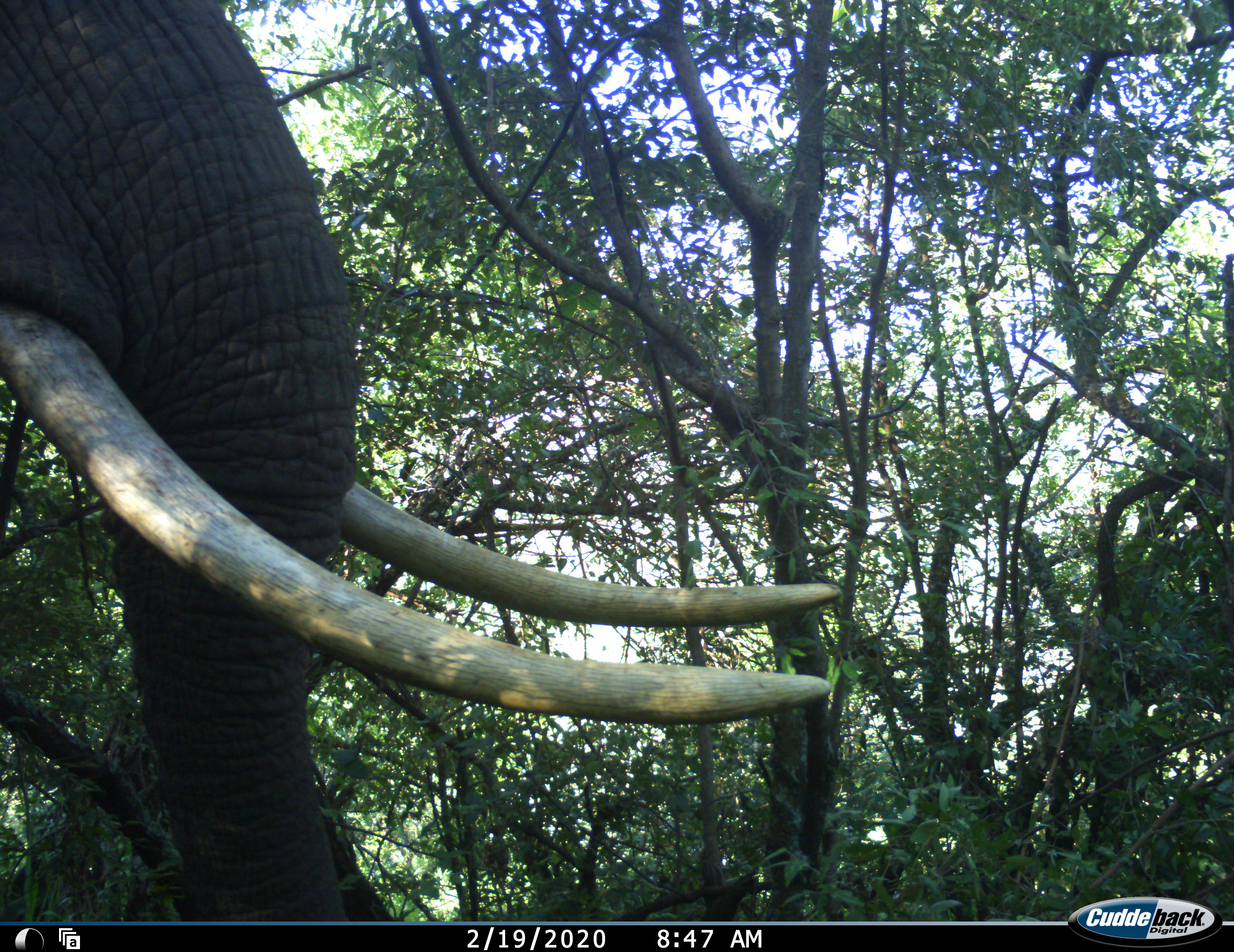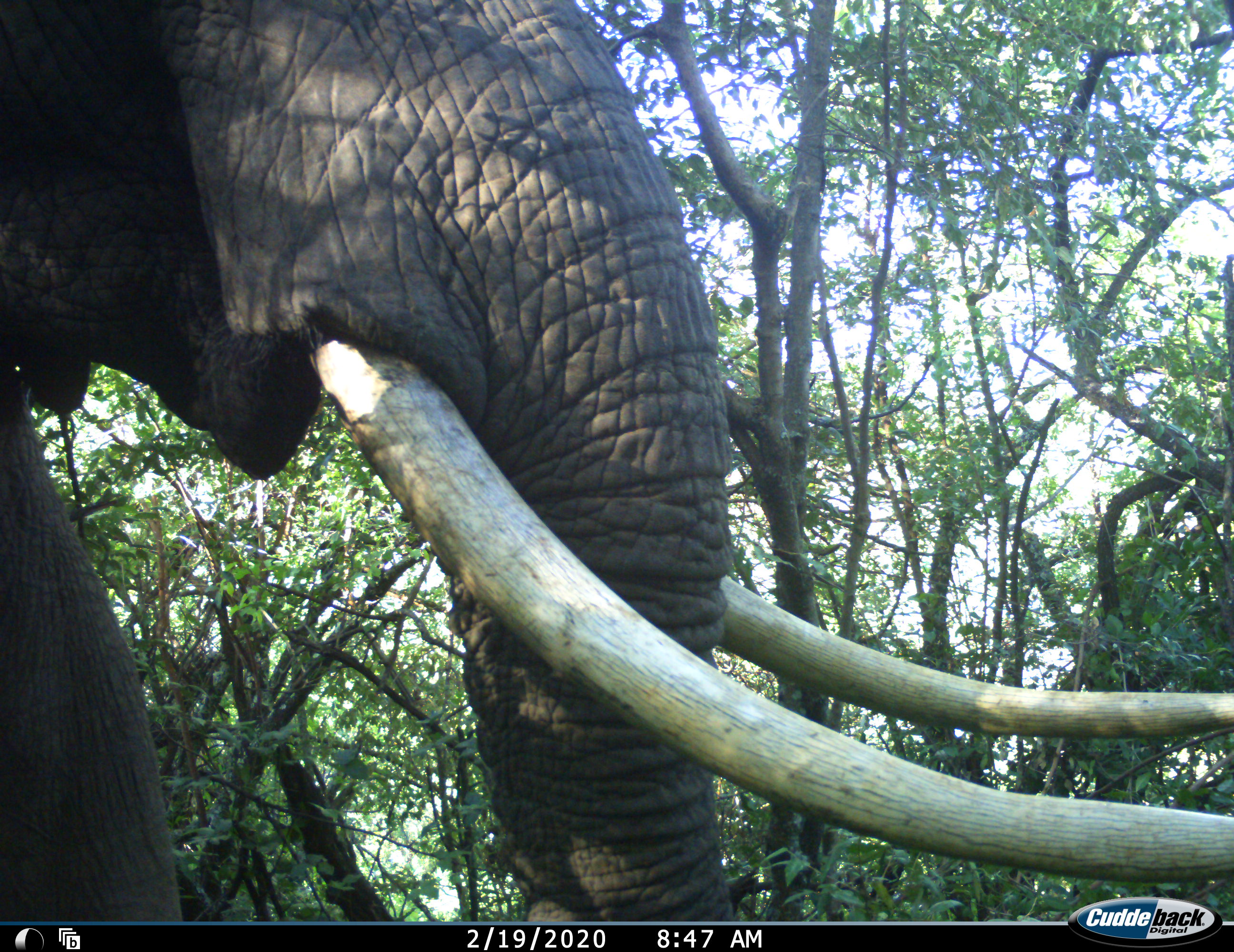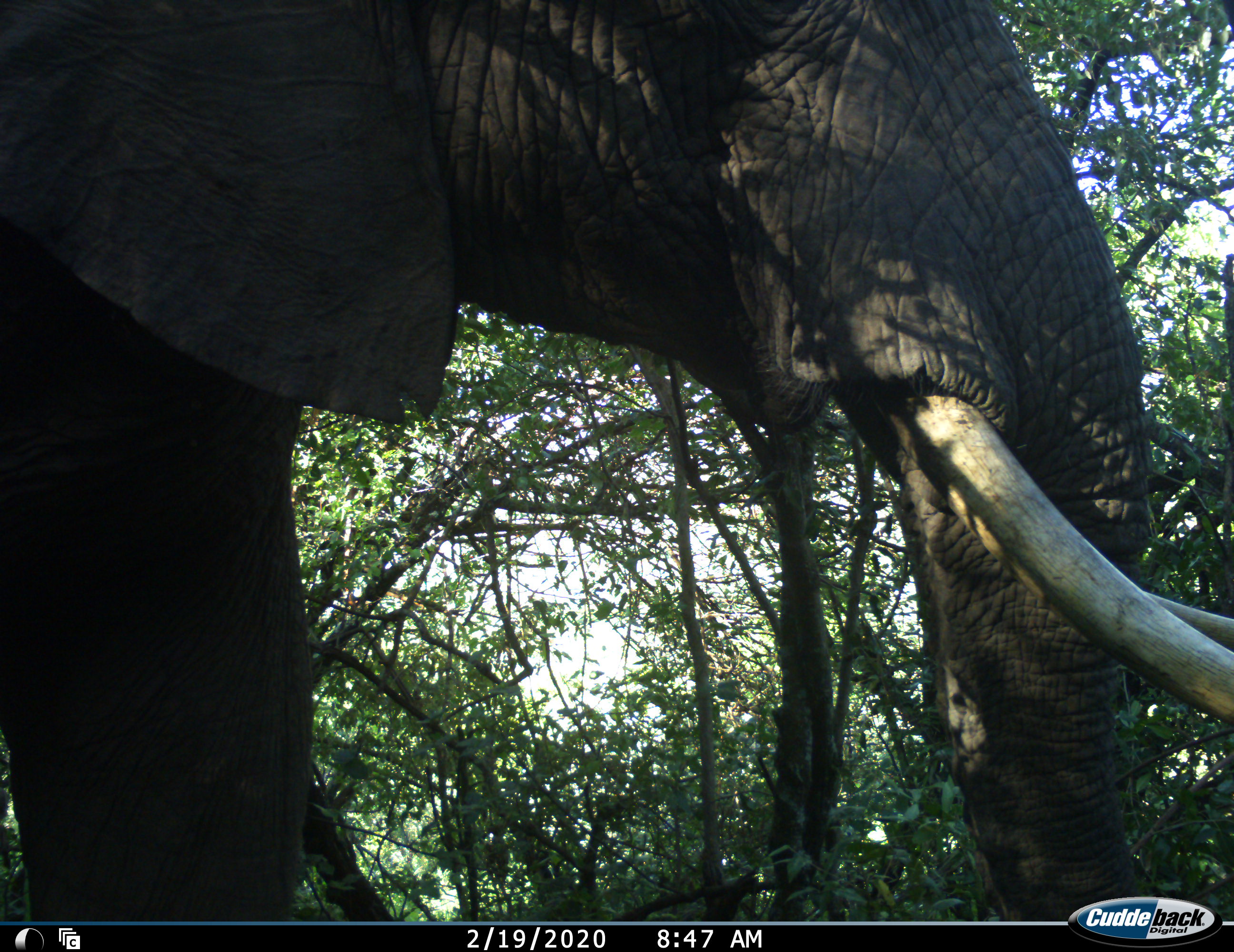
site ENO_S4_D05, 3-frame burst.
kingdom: Animalia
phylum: Chordata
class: Mammalia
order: Proboscidea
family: Elephantidae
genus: Loxodonta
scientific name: Loxodonta africana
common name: african bush elephant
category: elephant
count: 1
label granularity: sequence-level